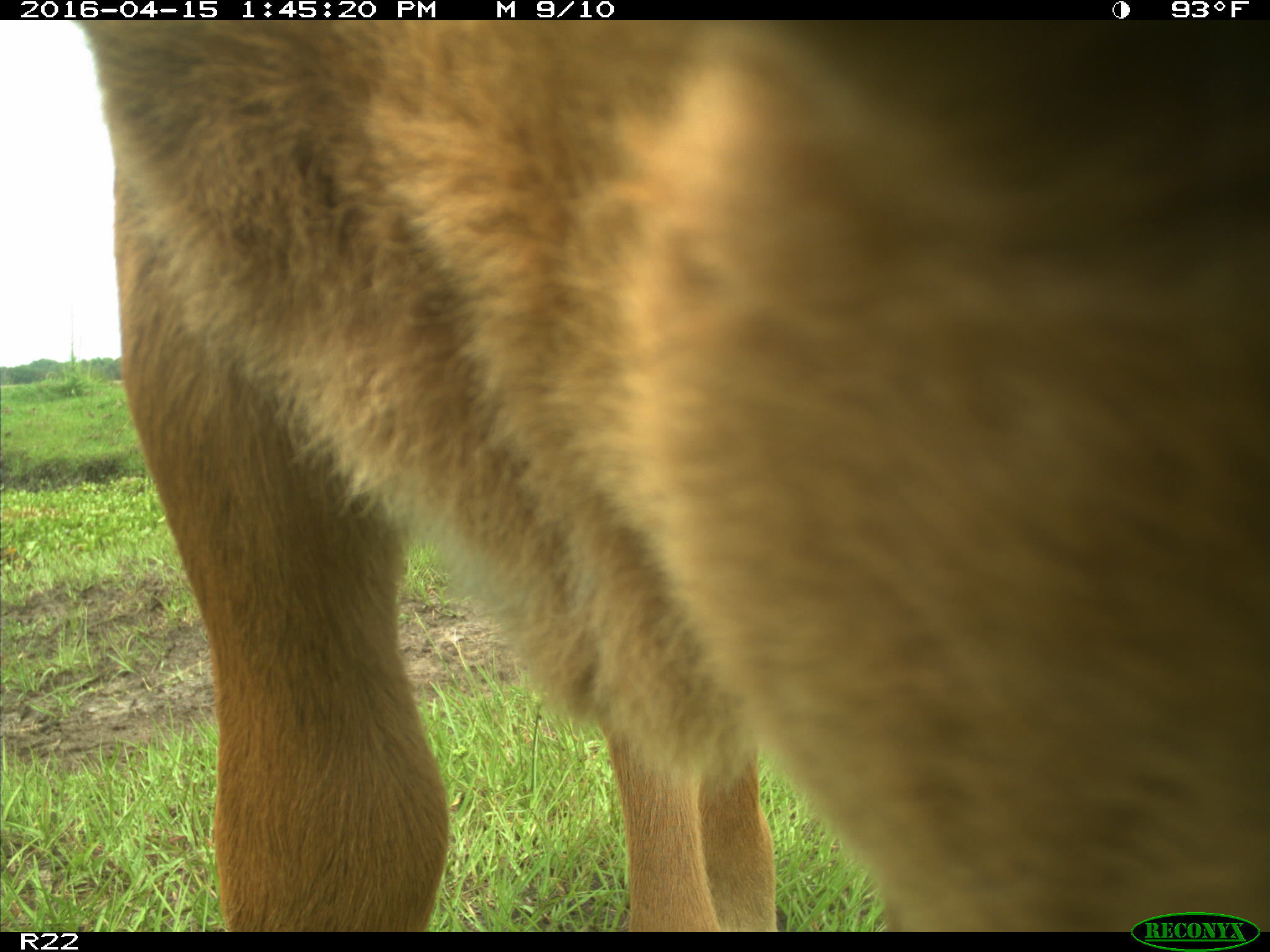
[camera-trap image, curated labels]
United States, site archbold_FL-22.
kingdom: Animalia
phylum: Chordata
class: Mammalia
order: Artiodactyla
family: Bovidae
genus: Bos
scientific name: Bos taurus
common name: domestic cow